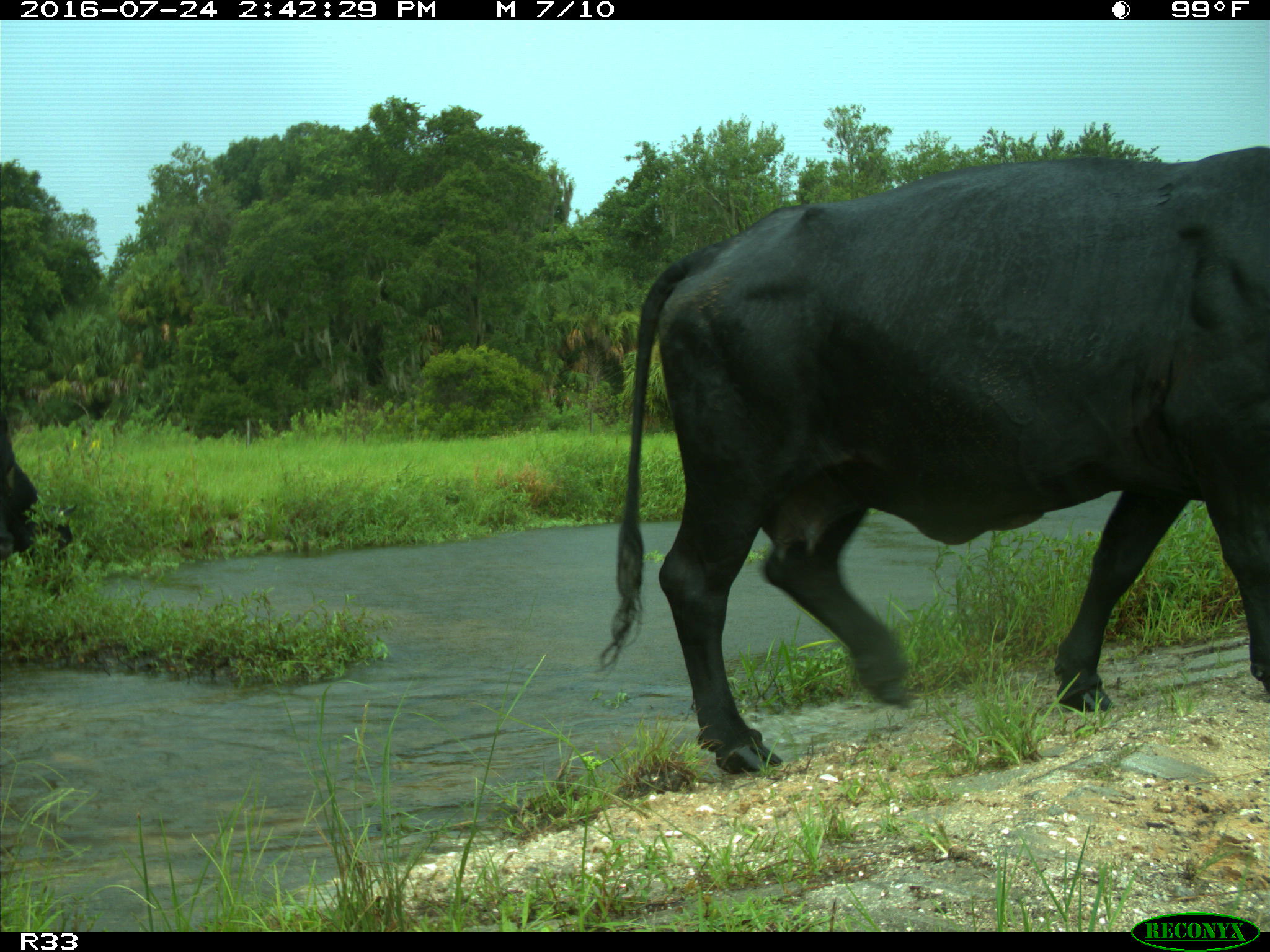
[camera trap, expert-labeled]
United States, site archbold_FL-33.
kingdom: Animalia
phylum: Chordata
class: Mammalia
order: Artiodactyla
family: Bovidae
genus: Bos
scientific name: Bos taurus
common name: domestic cow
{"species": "Bos taurus (domestic cow)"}